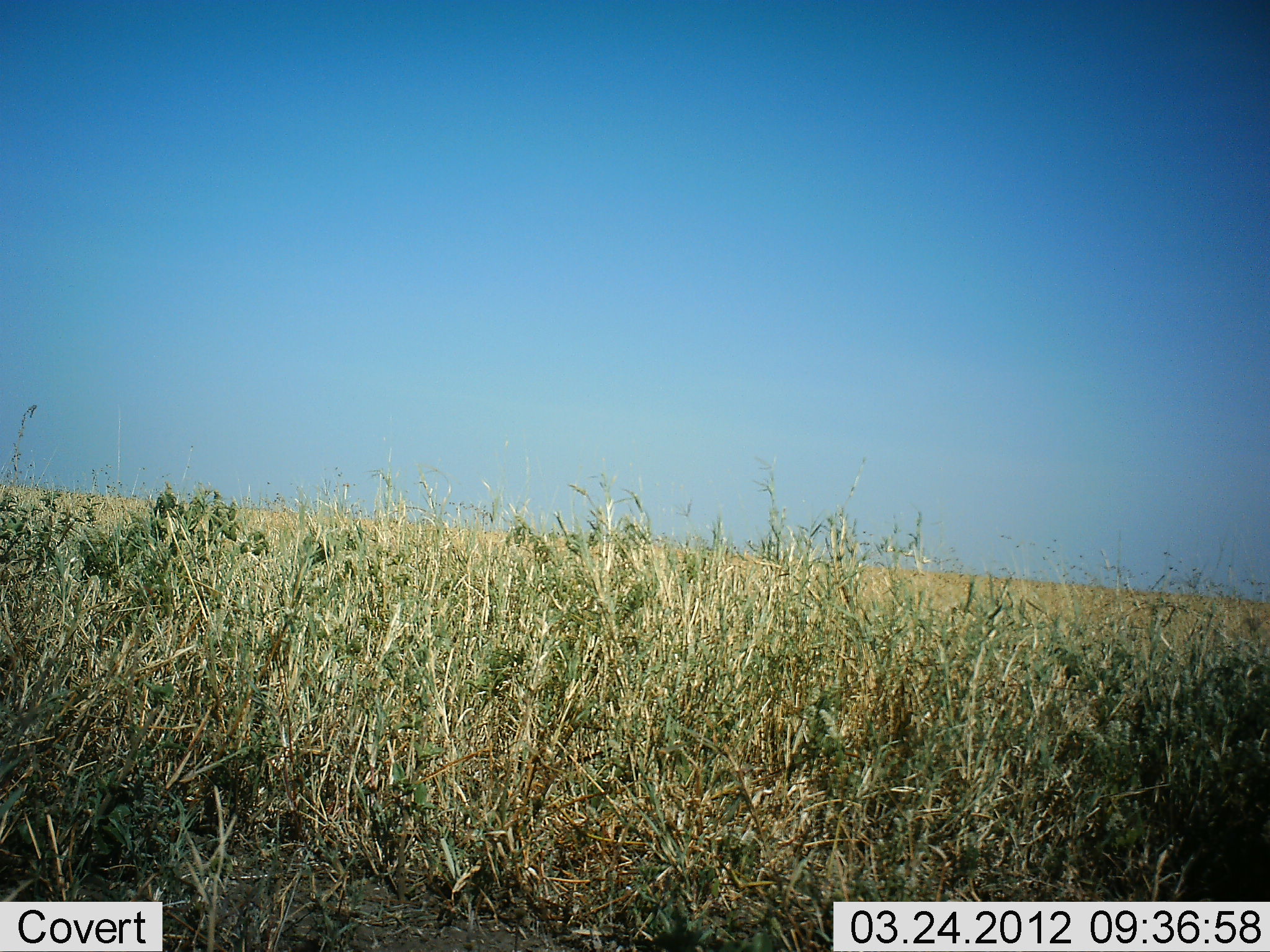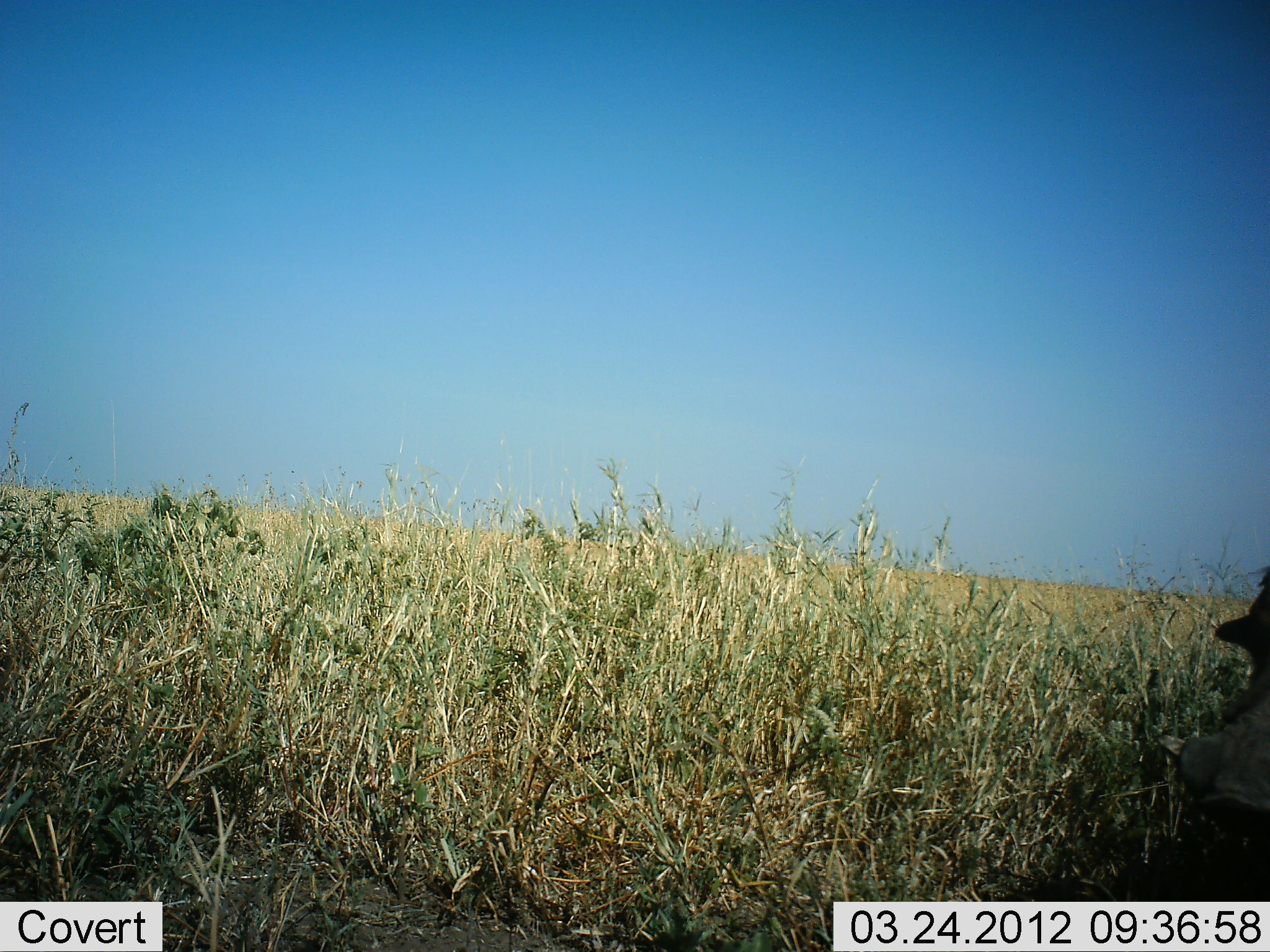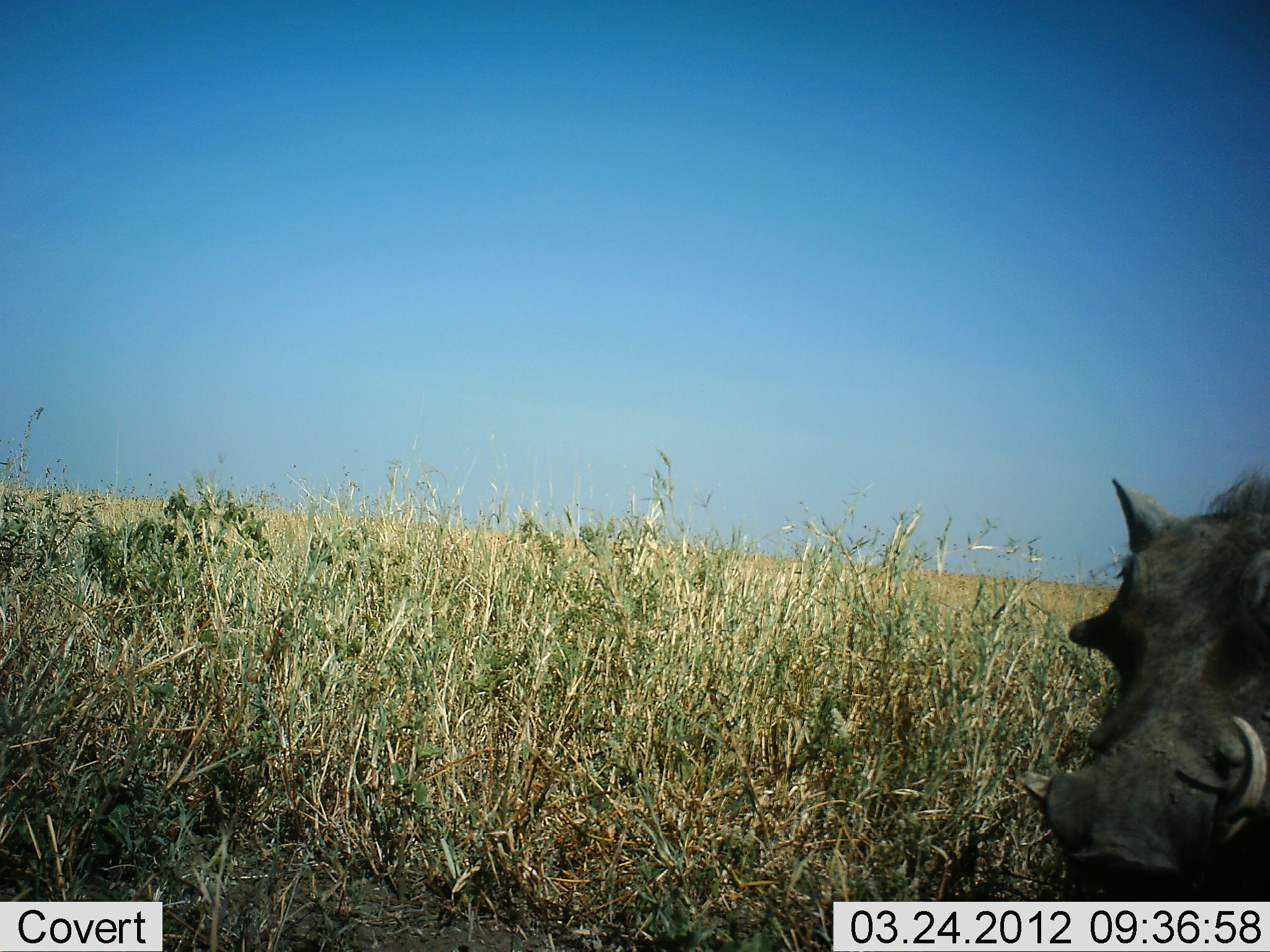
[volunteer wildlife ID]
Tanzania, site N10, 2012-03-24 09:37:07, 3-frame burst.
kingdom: Animalia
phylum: Chordata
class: Mammalia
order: Artiodactyla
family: Suidae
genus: Phacochoerus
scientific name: Phacochoerus africanus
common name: warthog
Warthog (Phacochoerus africanus), count 1. Behavior (volunteer vote fractions): standing 4%, resting 0%, moving 92%, interacting 0%. Young present (vote fraction): 0%. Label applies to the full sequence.